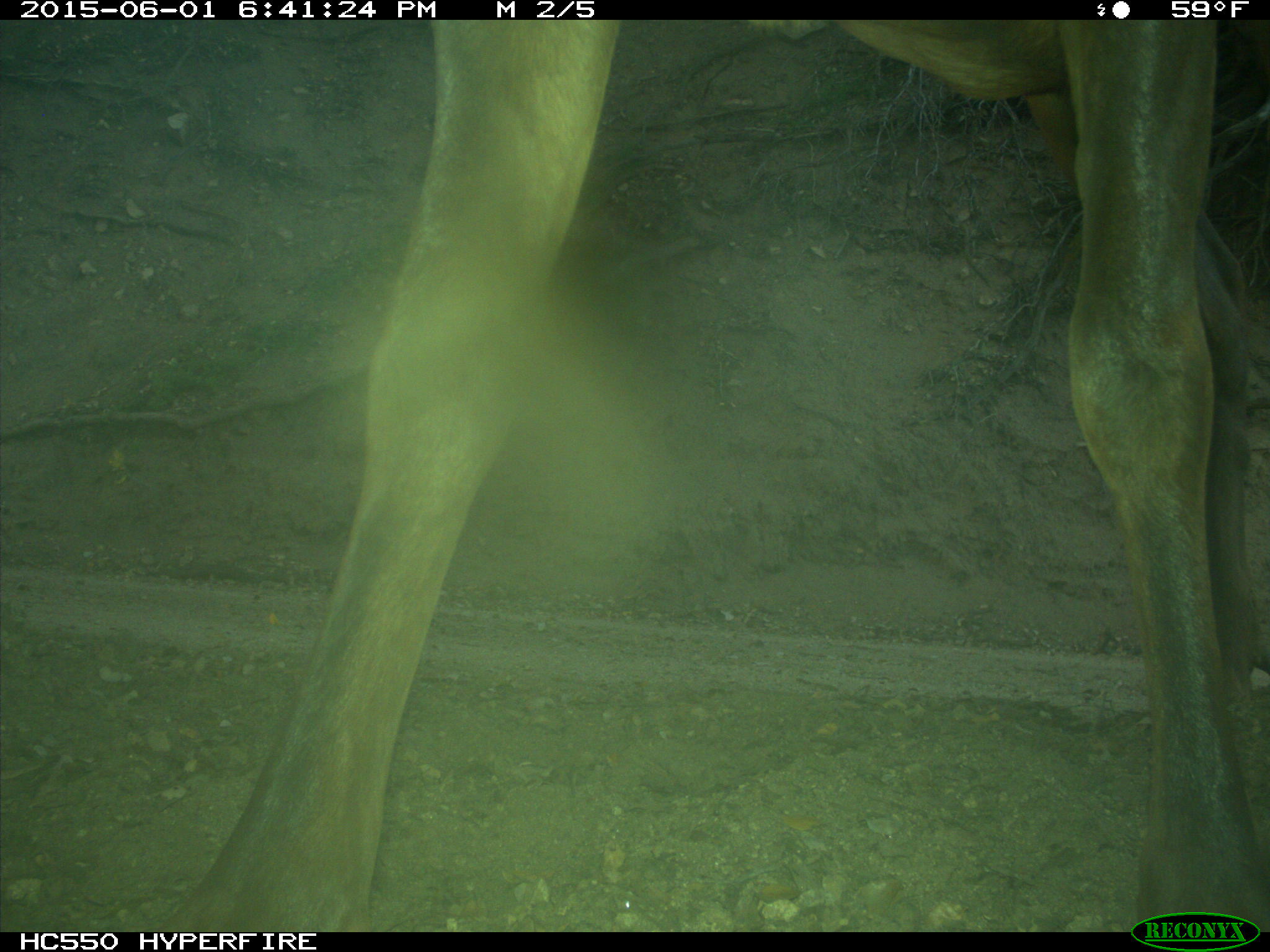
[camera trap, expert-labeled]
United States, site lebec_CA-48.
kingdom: Animalia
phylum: Chordata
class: Mammalia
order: Artiodactyla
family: Cervidae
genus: Cervus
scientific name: Cervus canadensis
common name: elk